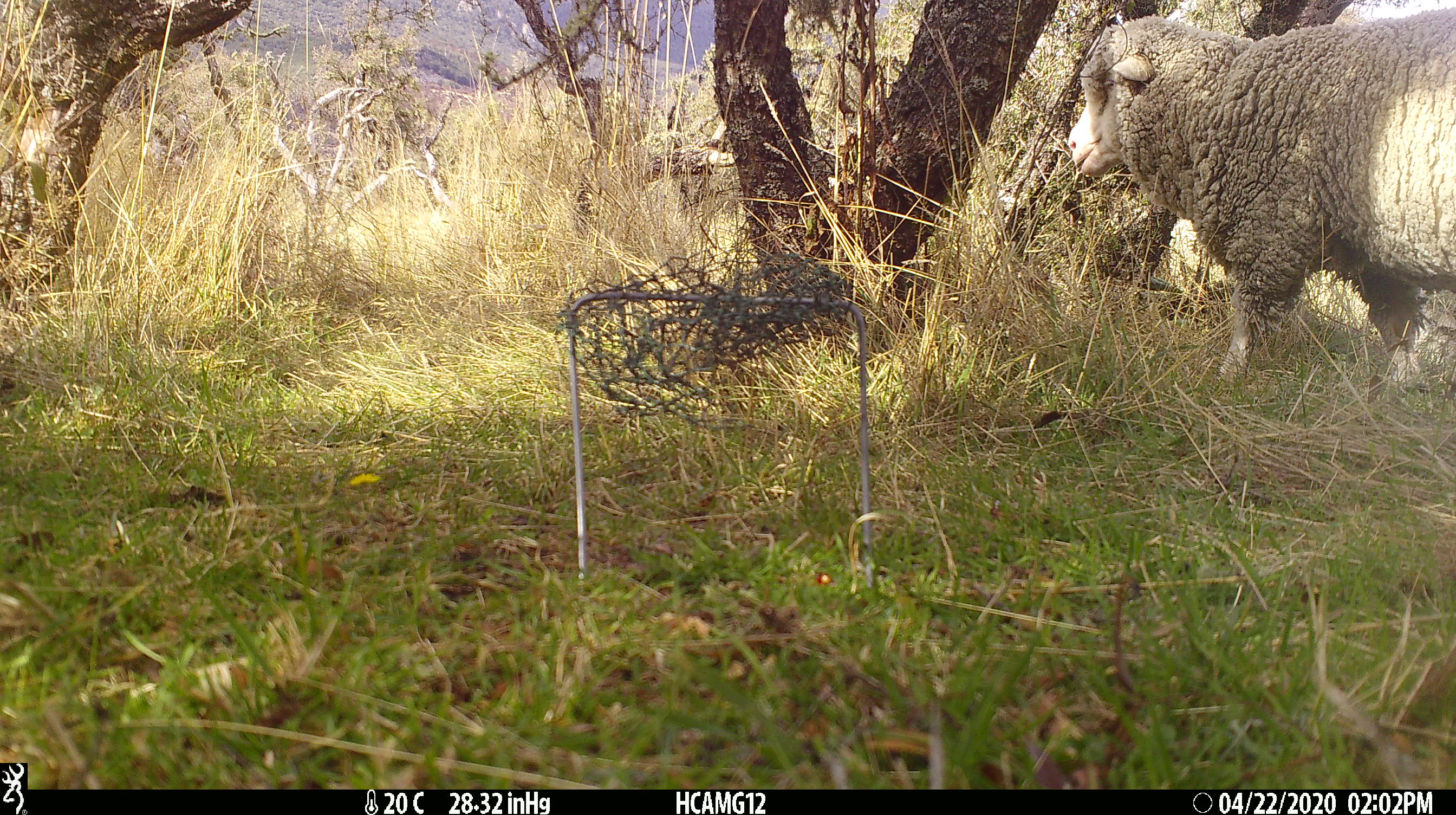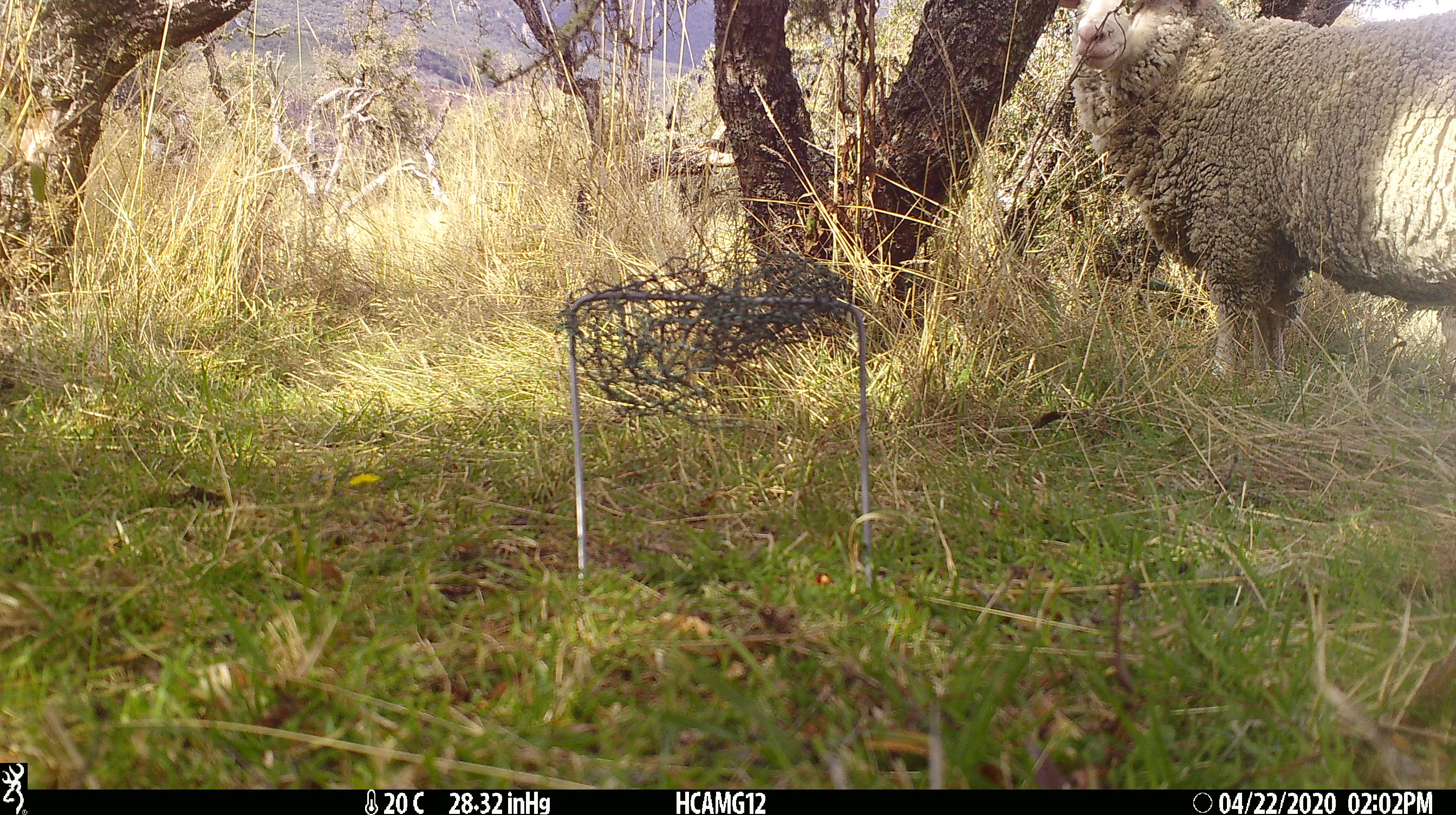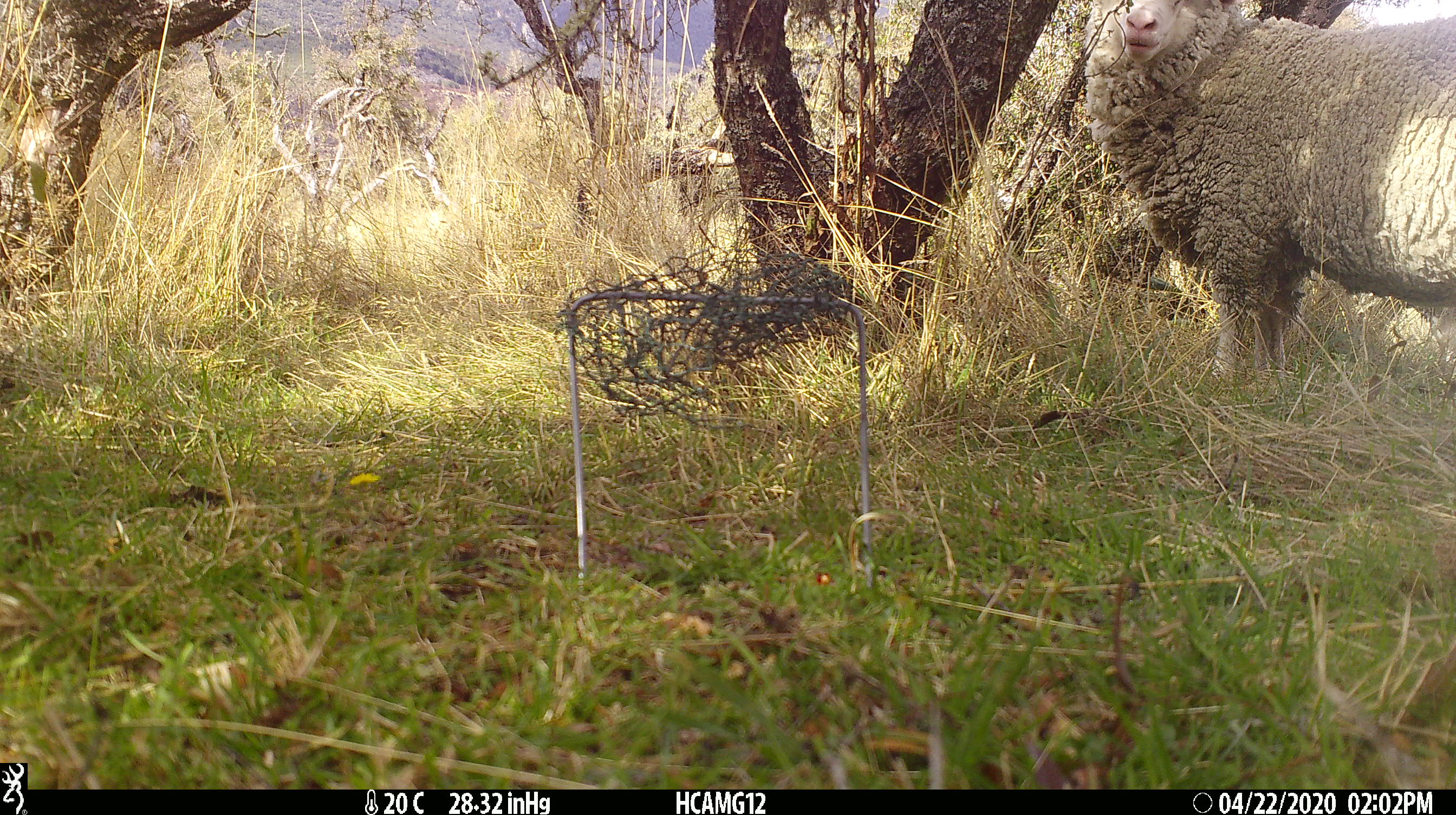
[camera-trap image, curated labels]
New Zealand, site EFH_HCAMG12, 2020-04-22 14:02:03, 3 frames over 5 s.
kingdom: Animalia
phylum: Chordata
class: Mammalia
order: Artiodactyla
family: Bovidae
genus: Ovis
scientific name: Ovis aries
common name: domestic sheep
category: sheep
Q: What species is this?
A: Sheep (domestic sheep) (Ovis aries).